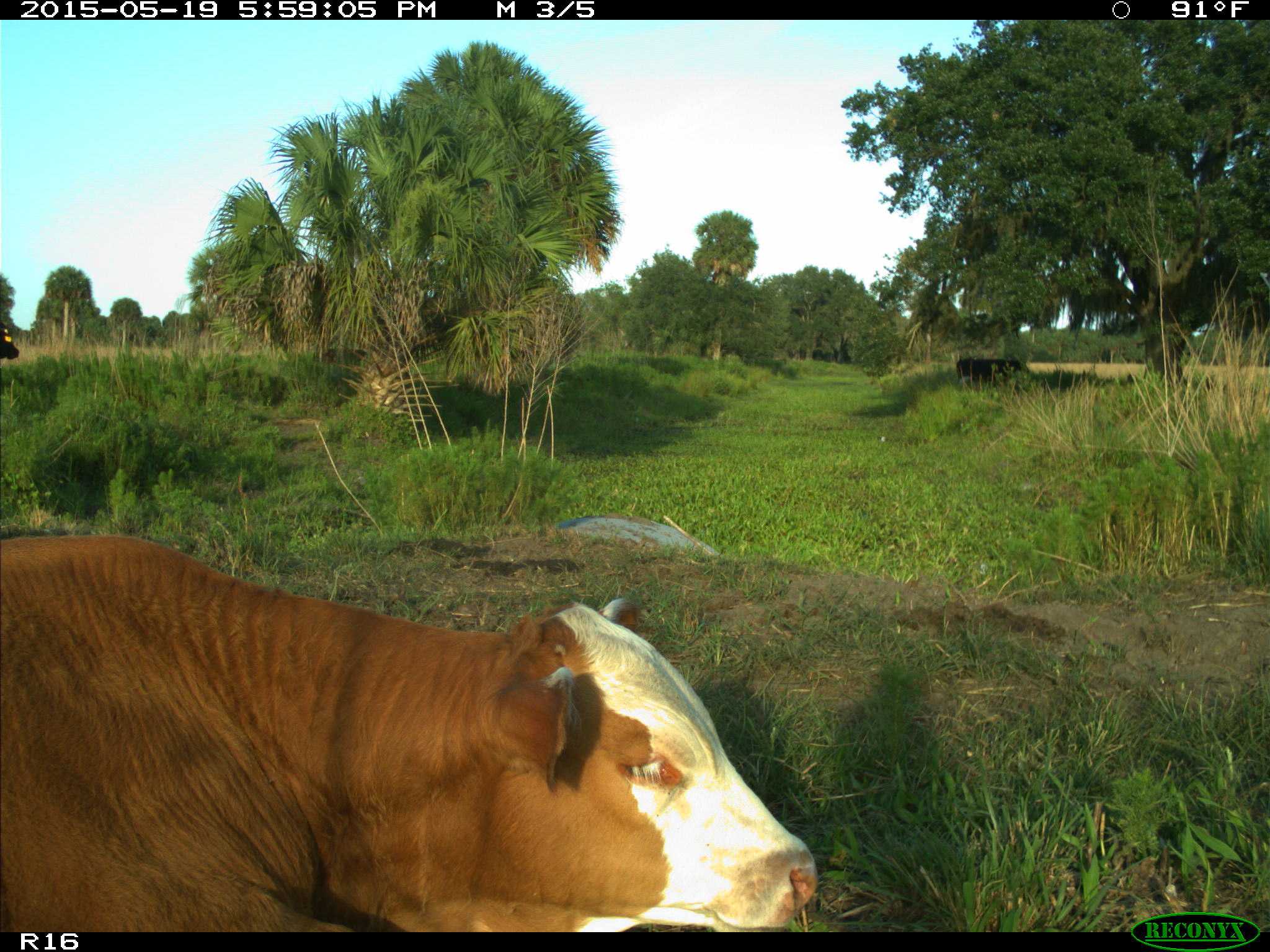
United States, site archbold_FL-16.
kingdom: Animalia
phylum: Chordata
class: Mammalia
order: Artiodactyla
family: Bovidae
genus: Bos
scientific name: Bos taurus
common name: domestic cow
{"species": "Bos taurus (domestic cow)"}